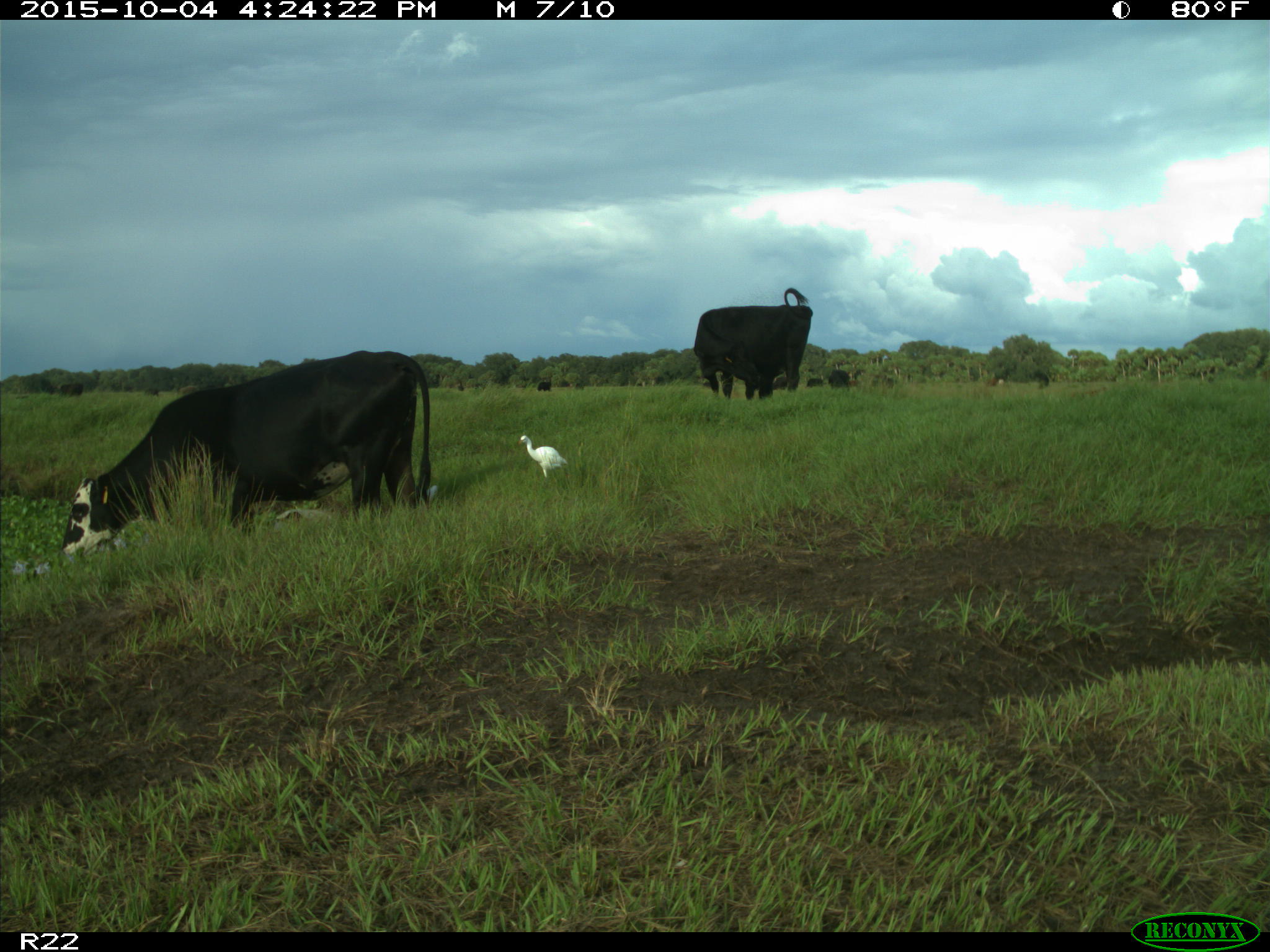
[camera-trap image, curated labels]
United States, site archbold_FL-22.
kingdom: Animalia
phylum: Chordata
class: Mammalia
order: Artiodactyla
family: Bovidae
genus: Bos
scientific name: Bos taurus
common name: domestic cow